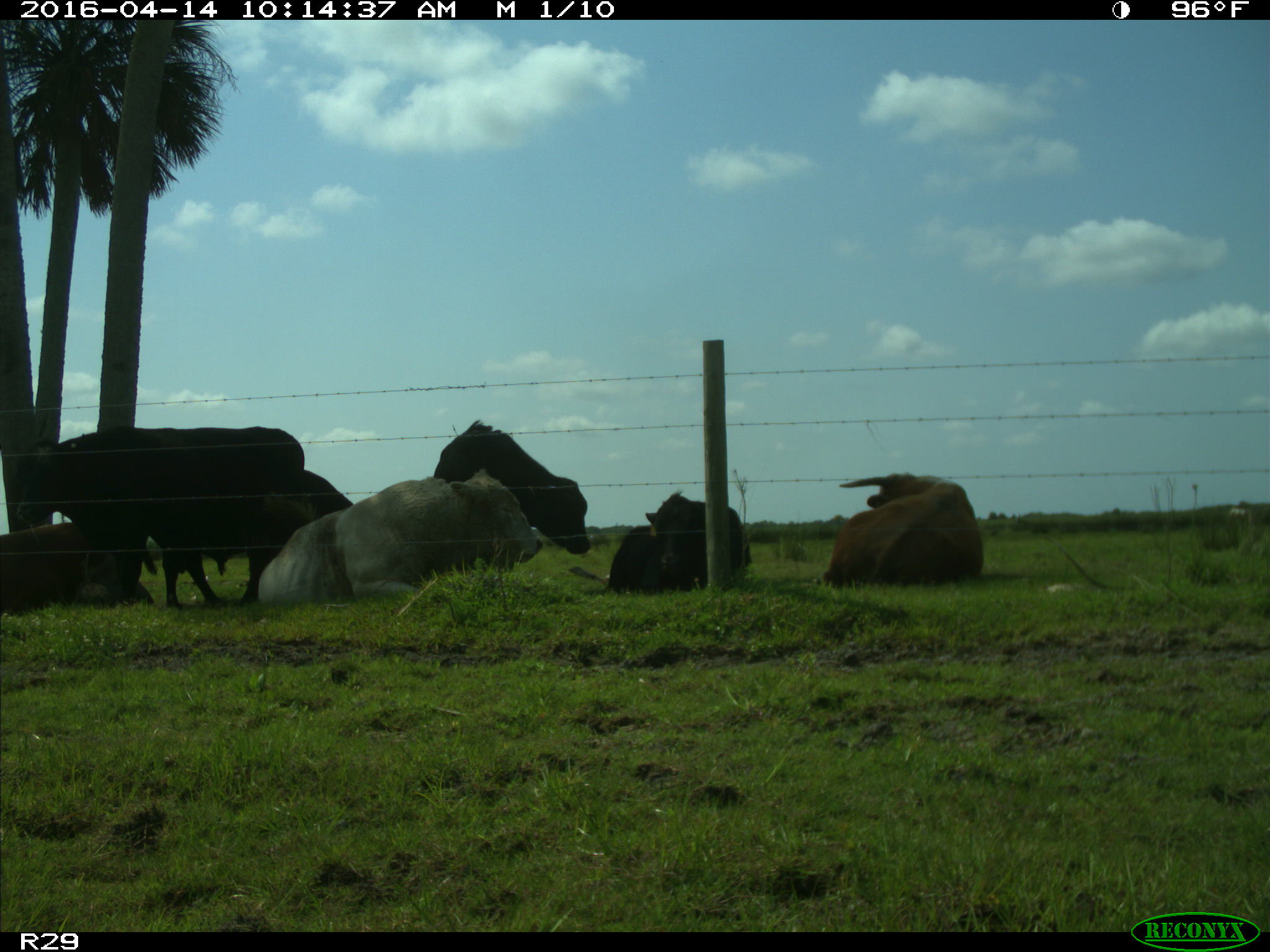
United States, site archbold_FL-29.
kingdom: Animalia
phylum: Chordata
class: Mammalia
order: Artiodactyla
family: Bovidae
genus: Bos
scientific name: Bos taurus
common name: domestic cow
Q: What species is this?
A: Bos taurus (domestic cow).